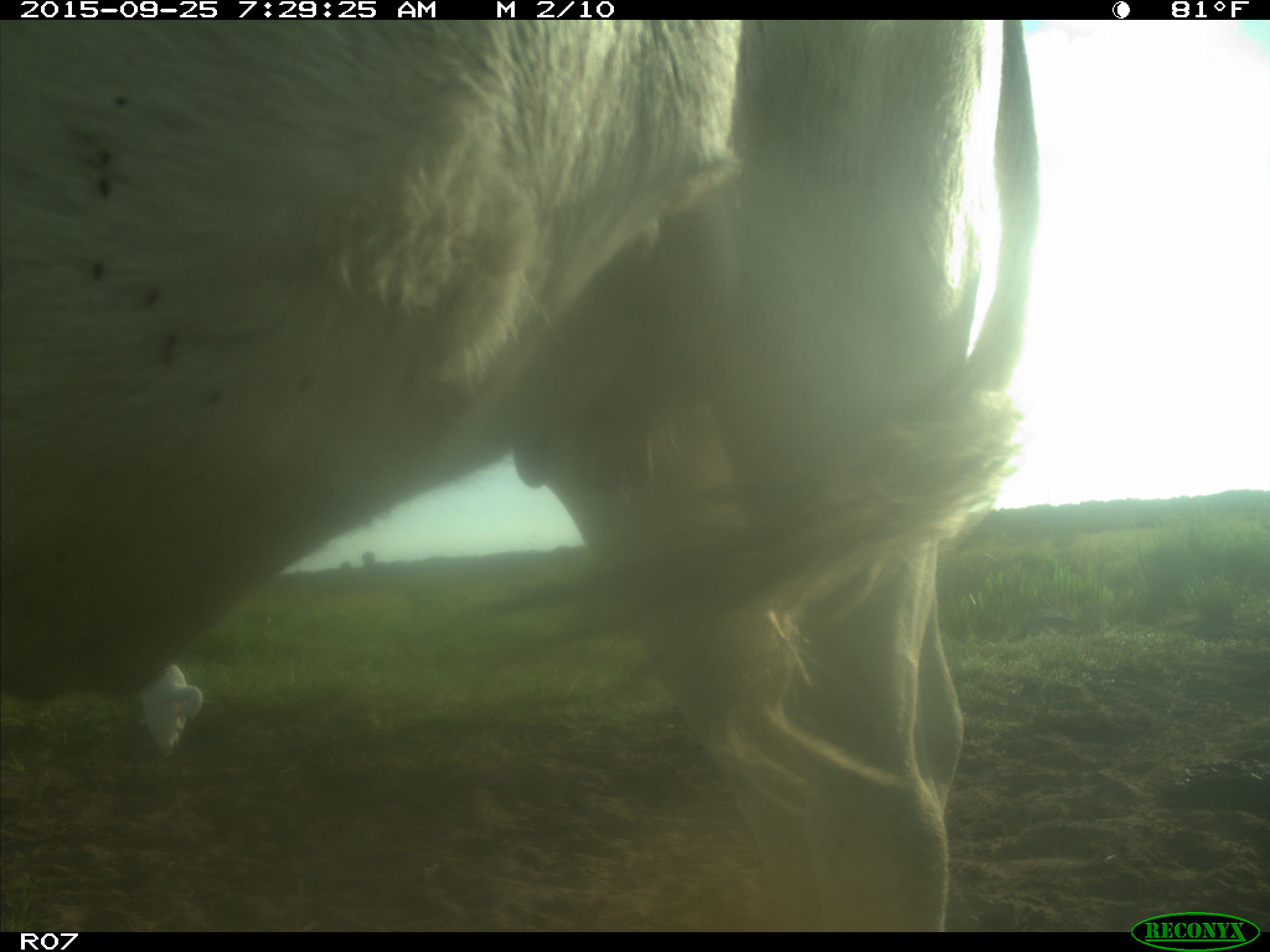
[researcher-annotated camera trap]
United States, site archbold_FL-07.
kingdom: Animalia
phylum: Chordata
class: Mammalia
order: Artiodactyla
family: Bovidae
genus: Bos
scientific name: Bos taurus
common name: domestic cow